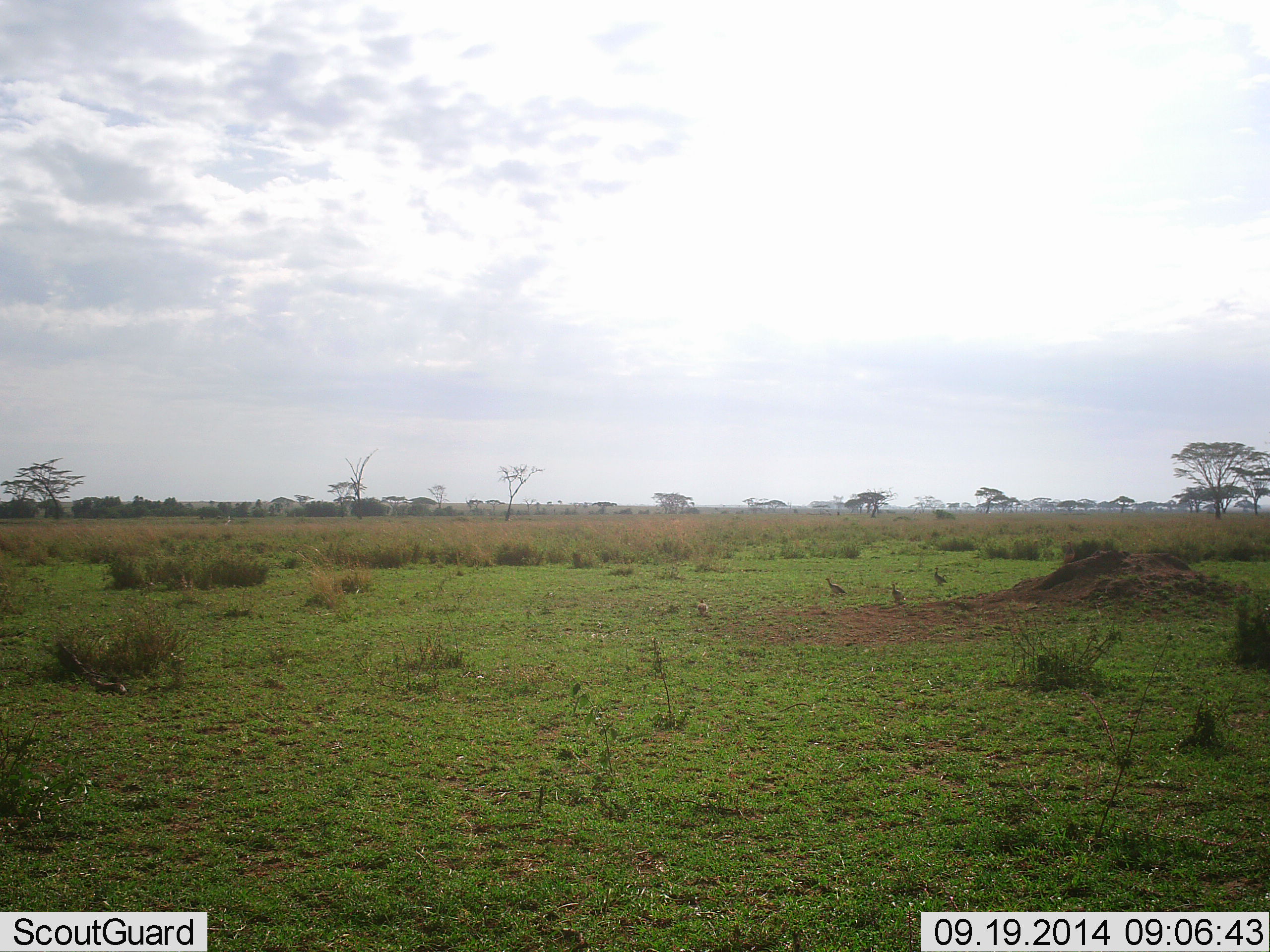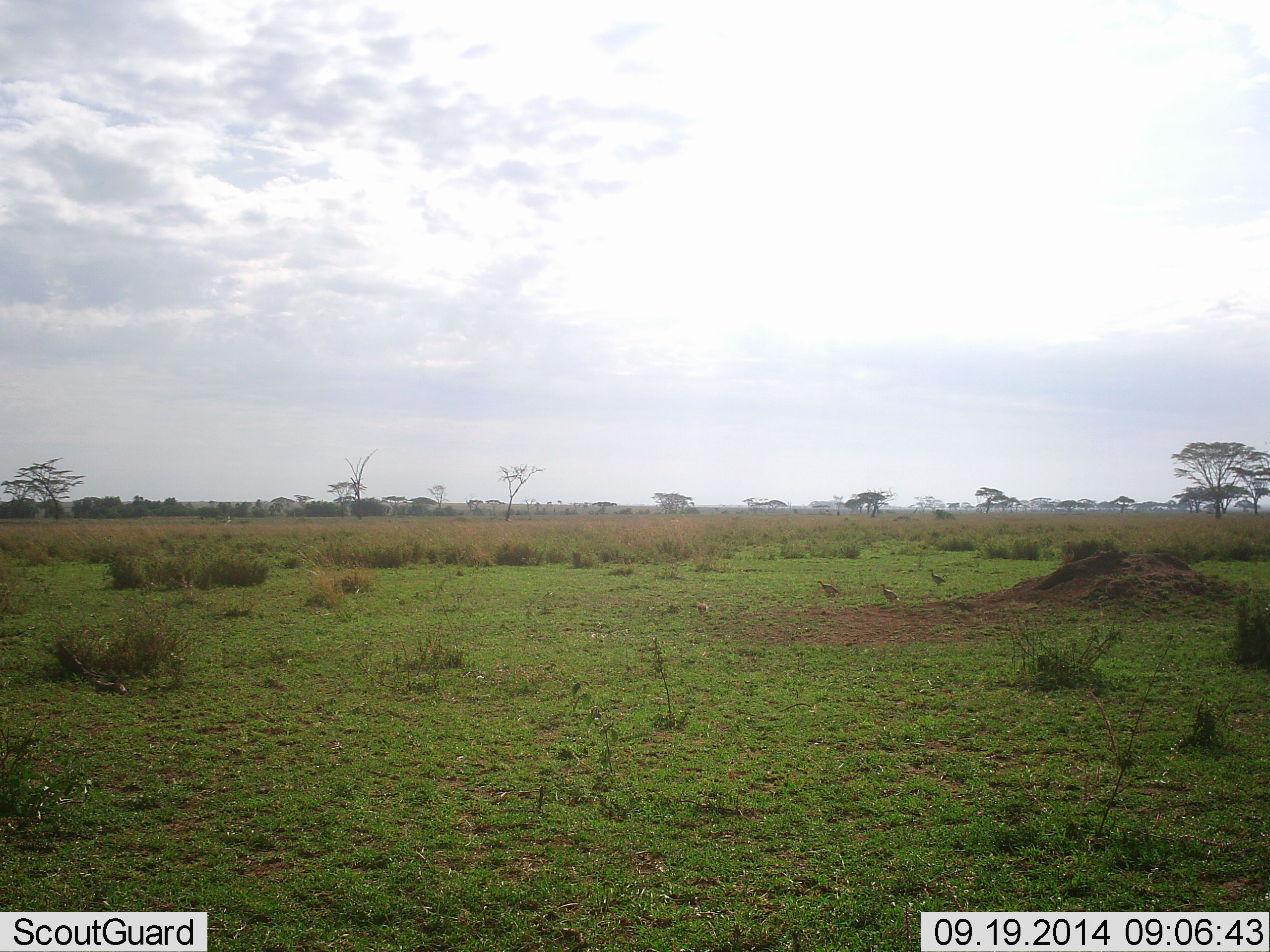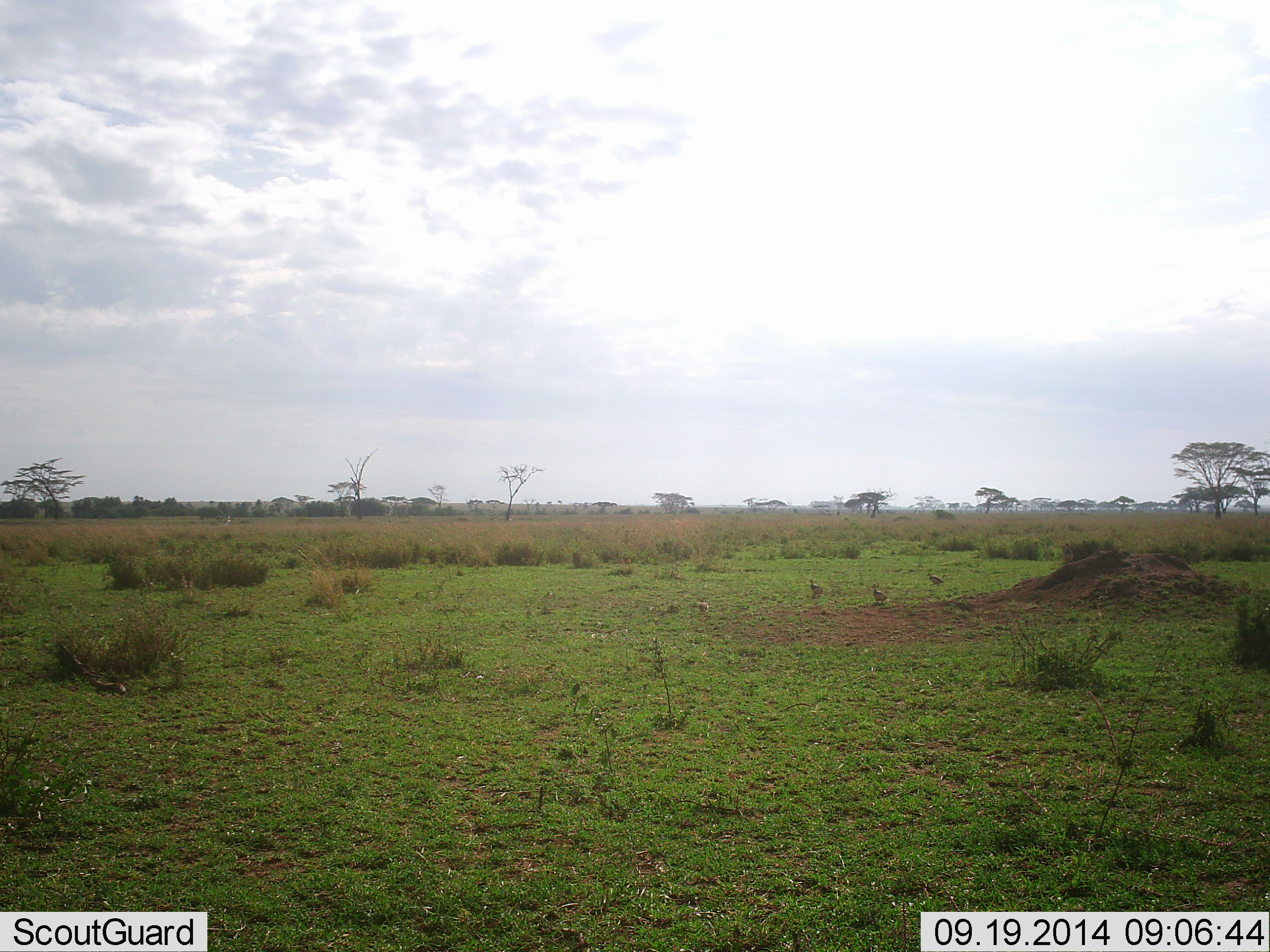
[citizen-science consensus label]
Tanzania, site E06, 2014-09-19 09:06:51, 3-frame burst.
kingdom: Animalia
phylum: Chordata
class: Aves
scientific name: Aves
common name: bird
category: otherbird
Otherbird (bird) (Aves), count 4. Behavior (volunteer vote fractions): standing 40%, resting 0%, moving 100%, interacting 0%. Young present (vote fraction): 0%. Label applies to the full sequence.